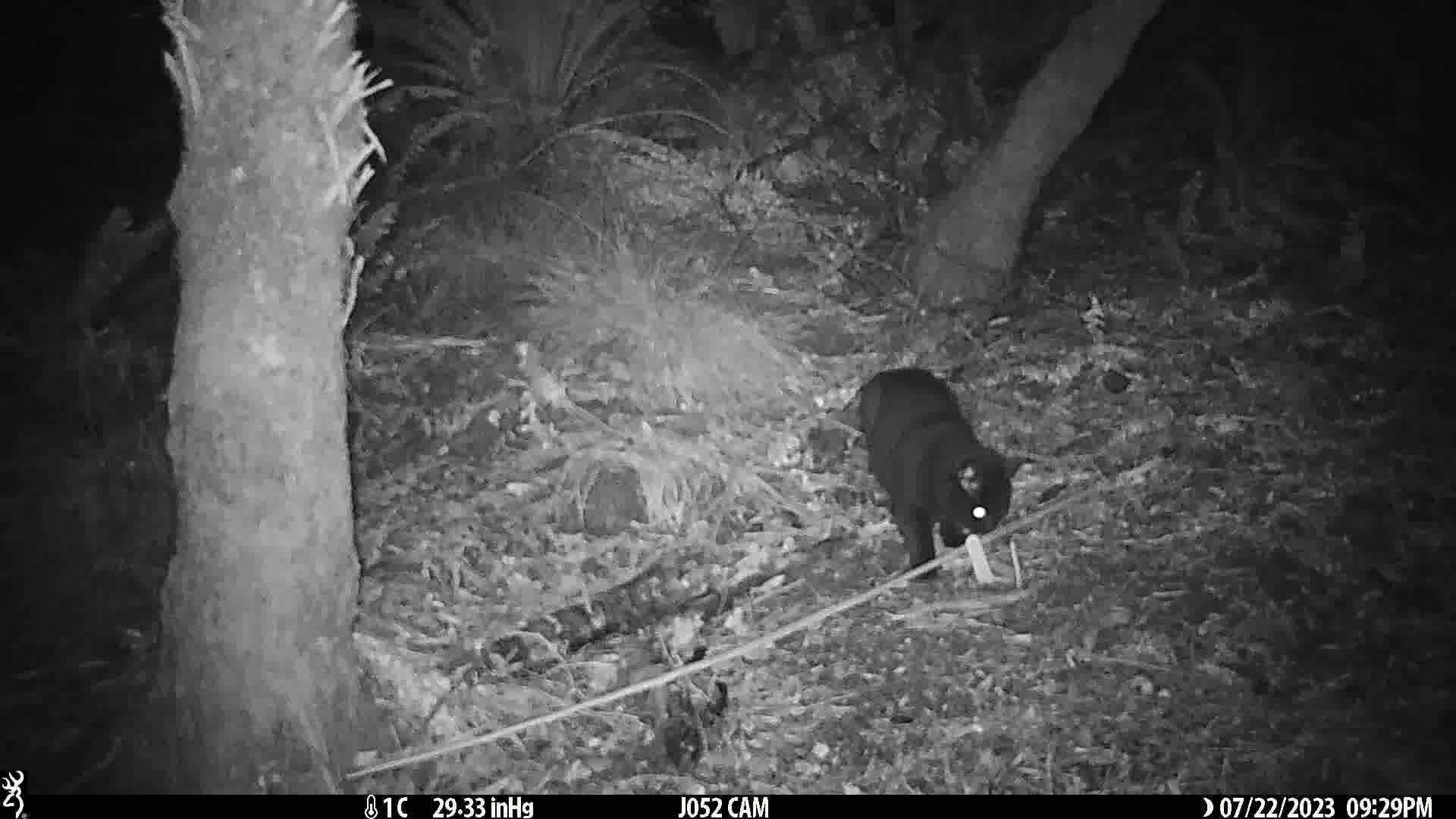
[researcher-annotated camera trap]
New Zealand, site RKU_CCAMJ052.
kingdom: Animalia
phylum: Chordata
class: Mammalia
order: Carnivora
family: Felidae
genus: Felis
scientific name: Felis catus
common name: domestic cat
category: cat